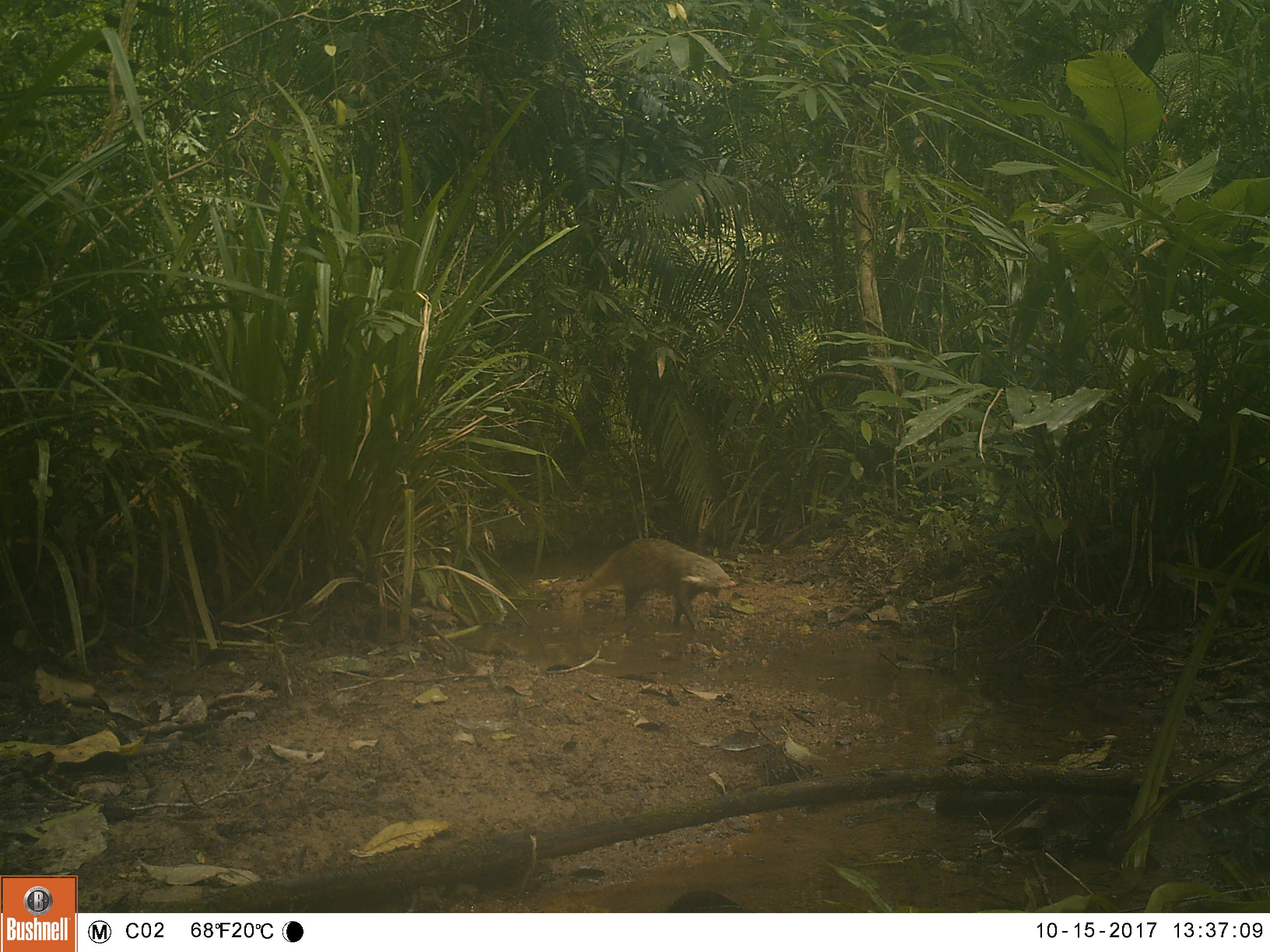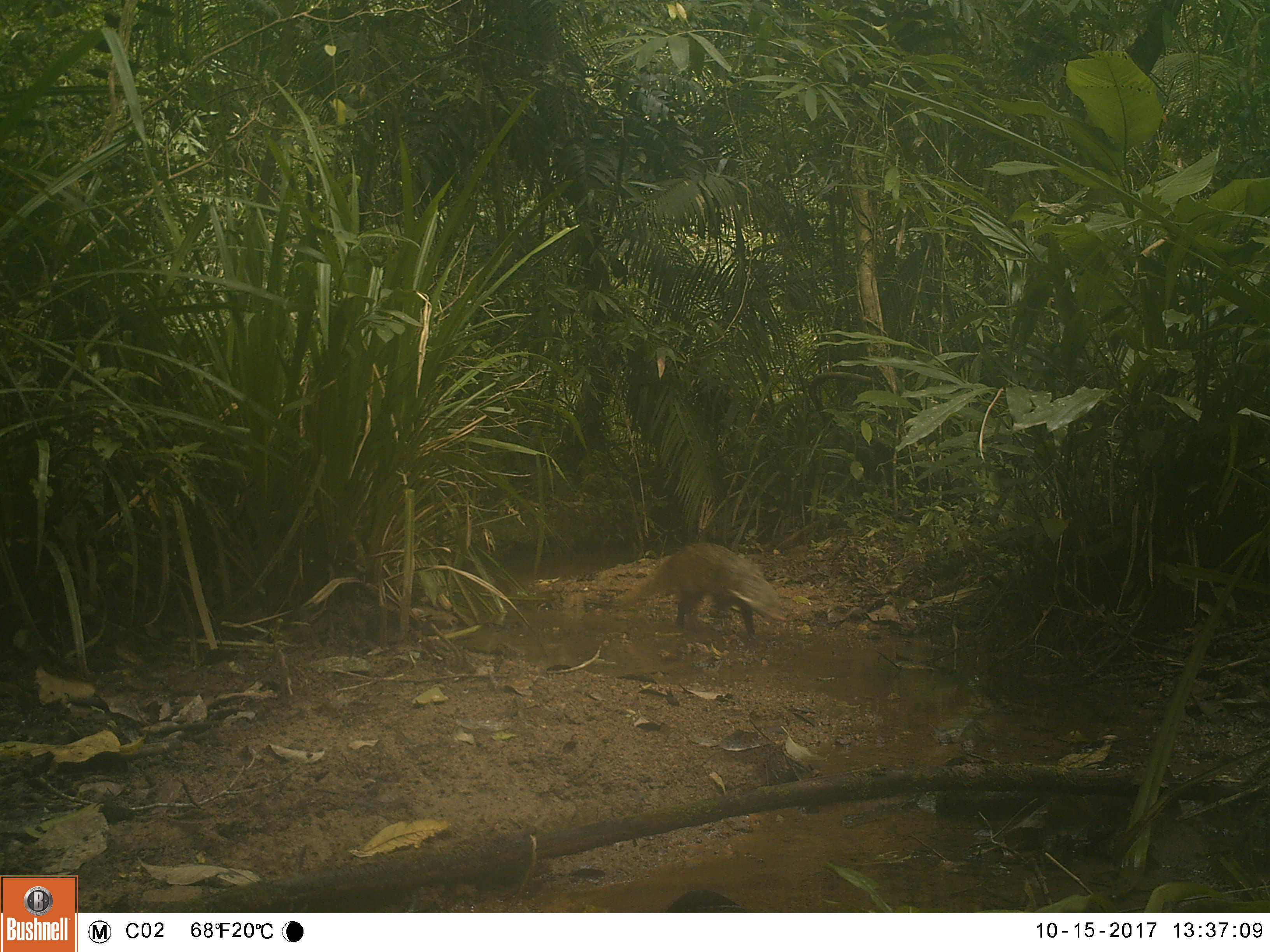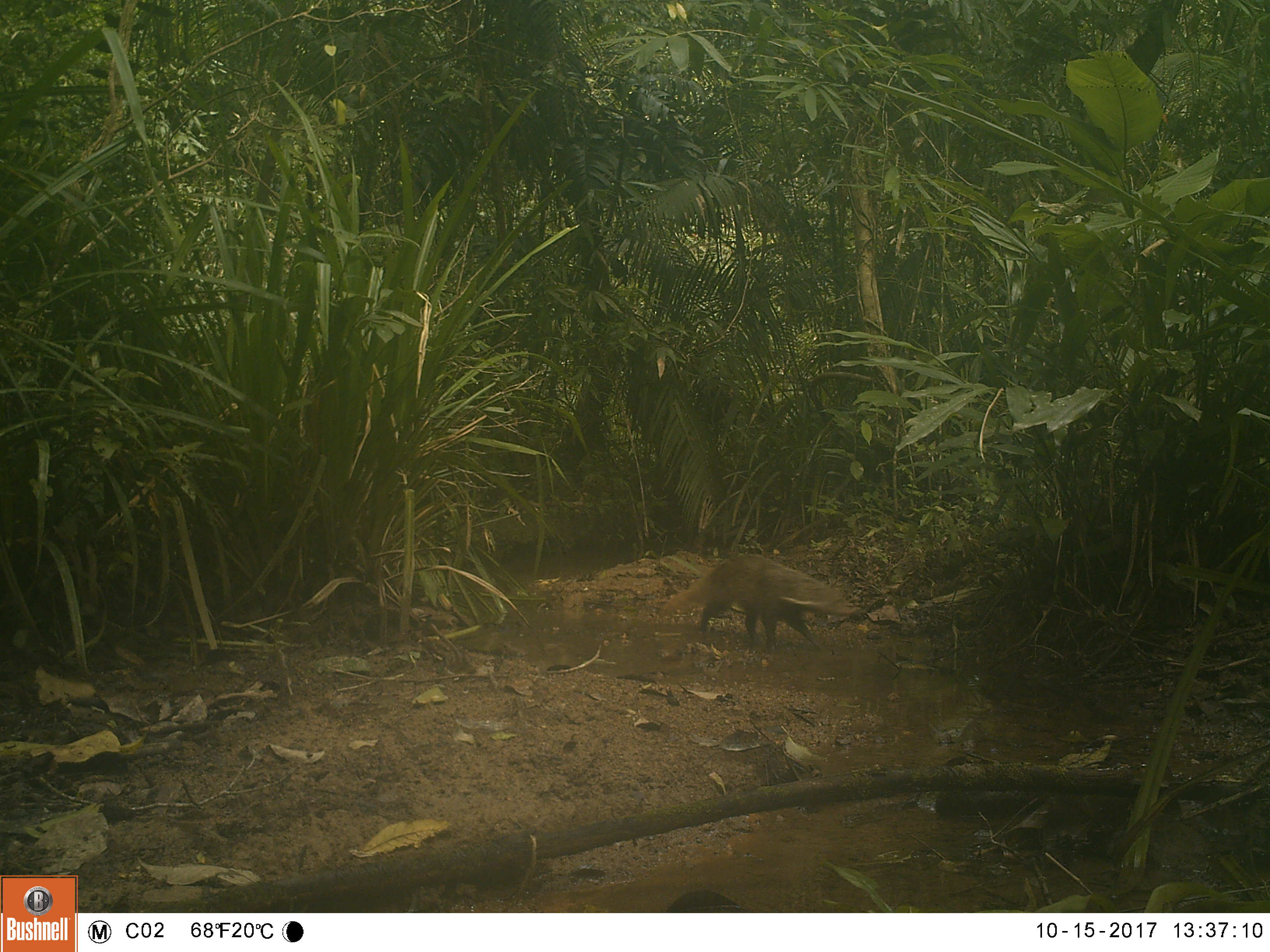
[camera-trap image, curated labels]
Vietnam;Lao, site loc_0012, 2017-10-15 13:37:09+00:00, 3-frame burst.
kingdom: Animalia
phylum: Chordata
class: Mammalia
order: Carnivora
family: Herpestidae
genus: Urva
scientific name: Urva urva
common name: crab-eating mongoose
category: crab eating mongoose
Crab eating mongoose (crab-eating mongoose) (Urva urva). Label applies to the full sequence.